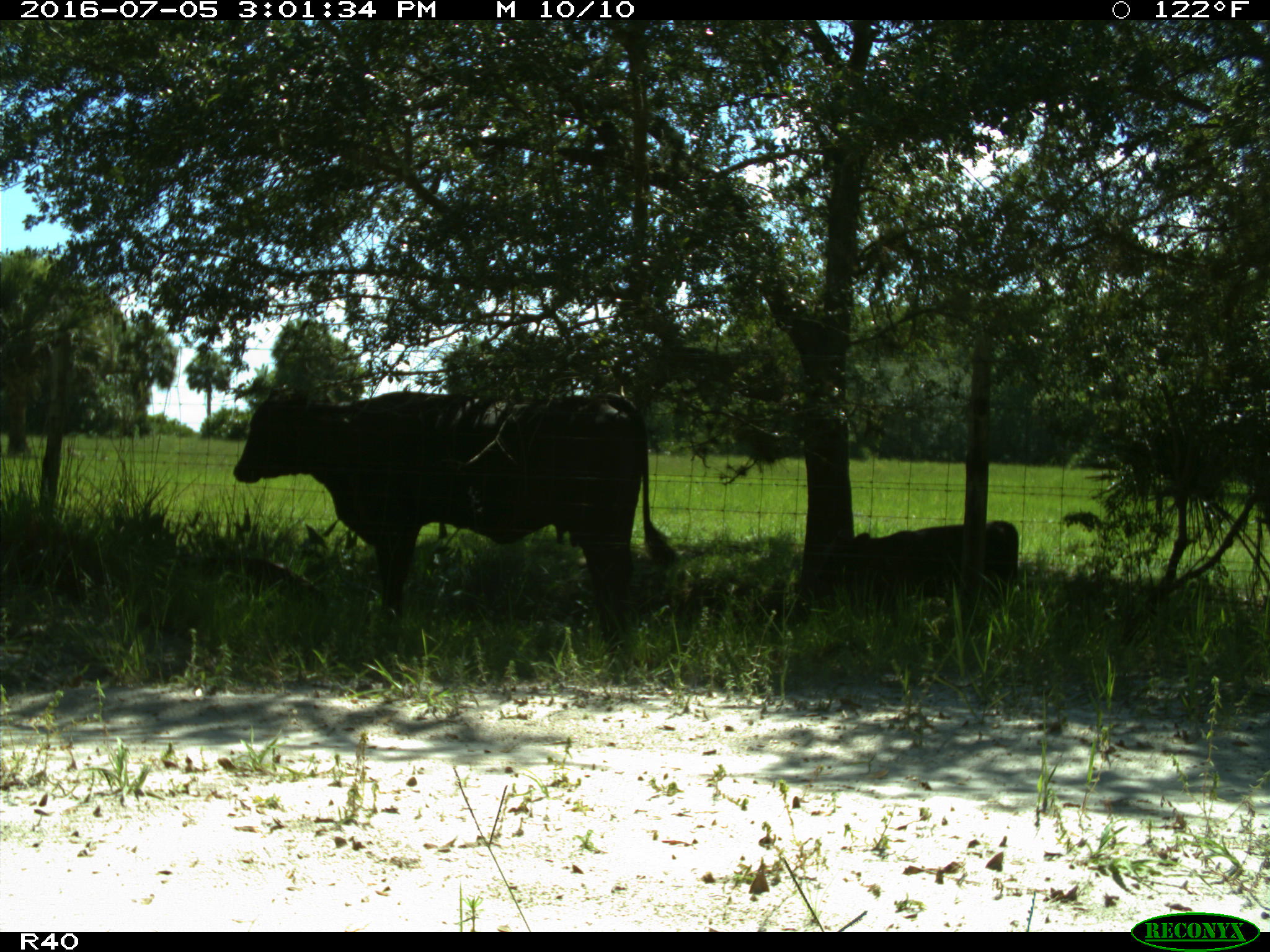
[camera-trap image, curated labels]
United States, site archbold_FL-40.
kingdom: Animalia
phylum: Chordata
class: Mammalia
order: Artiodactyla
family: Bovidae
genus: Bos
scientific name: Bos taurus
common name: domestic cow